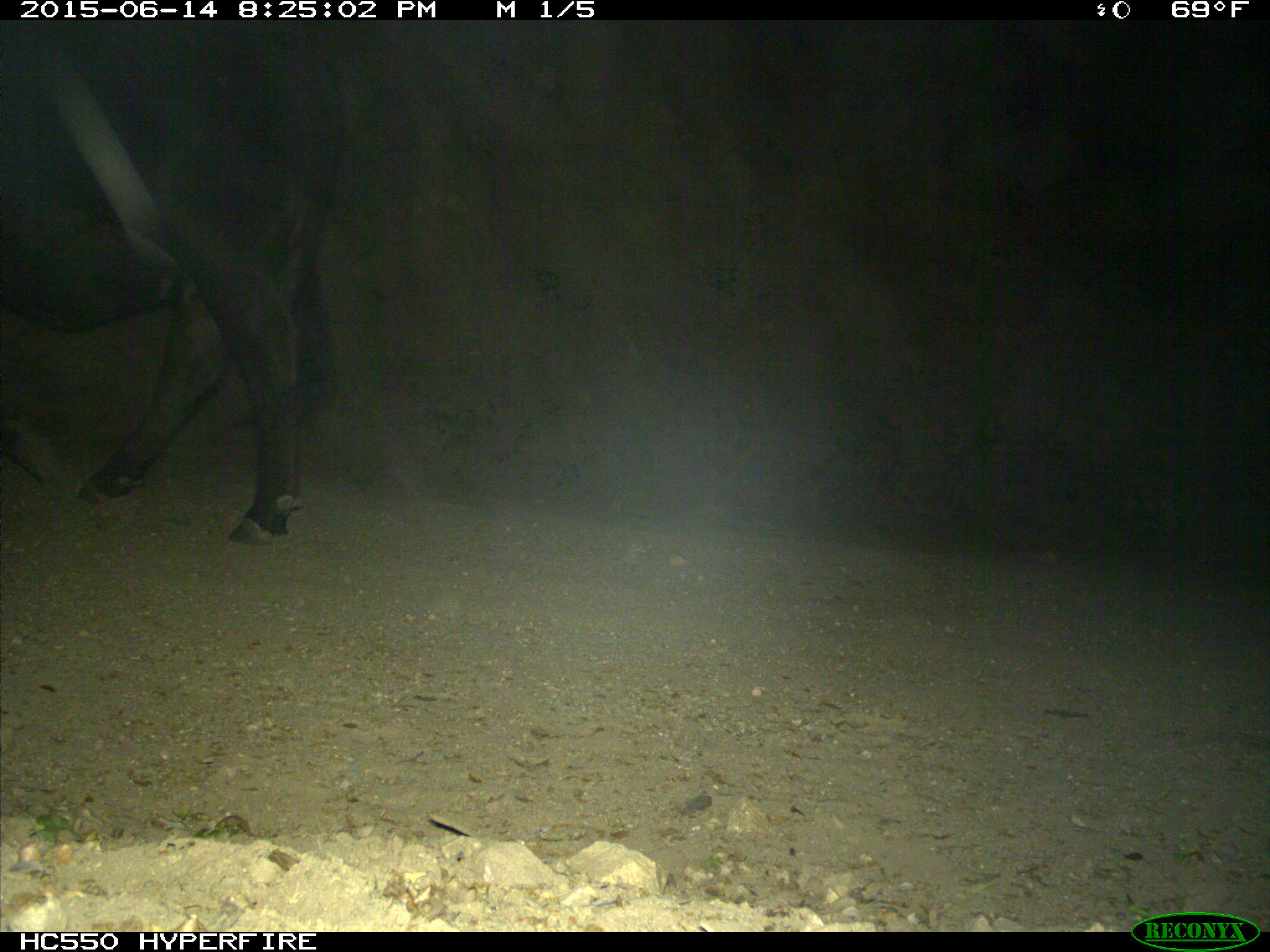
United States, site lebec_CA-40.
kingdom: Animalia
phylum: Chordata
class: Mammalia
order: Artiodactyla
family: Bovidae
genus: Bos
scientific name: Bos taurus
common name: domestic cow